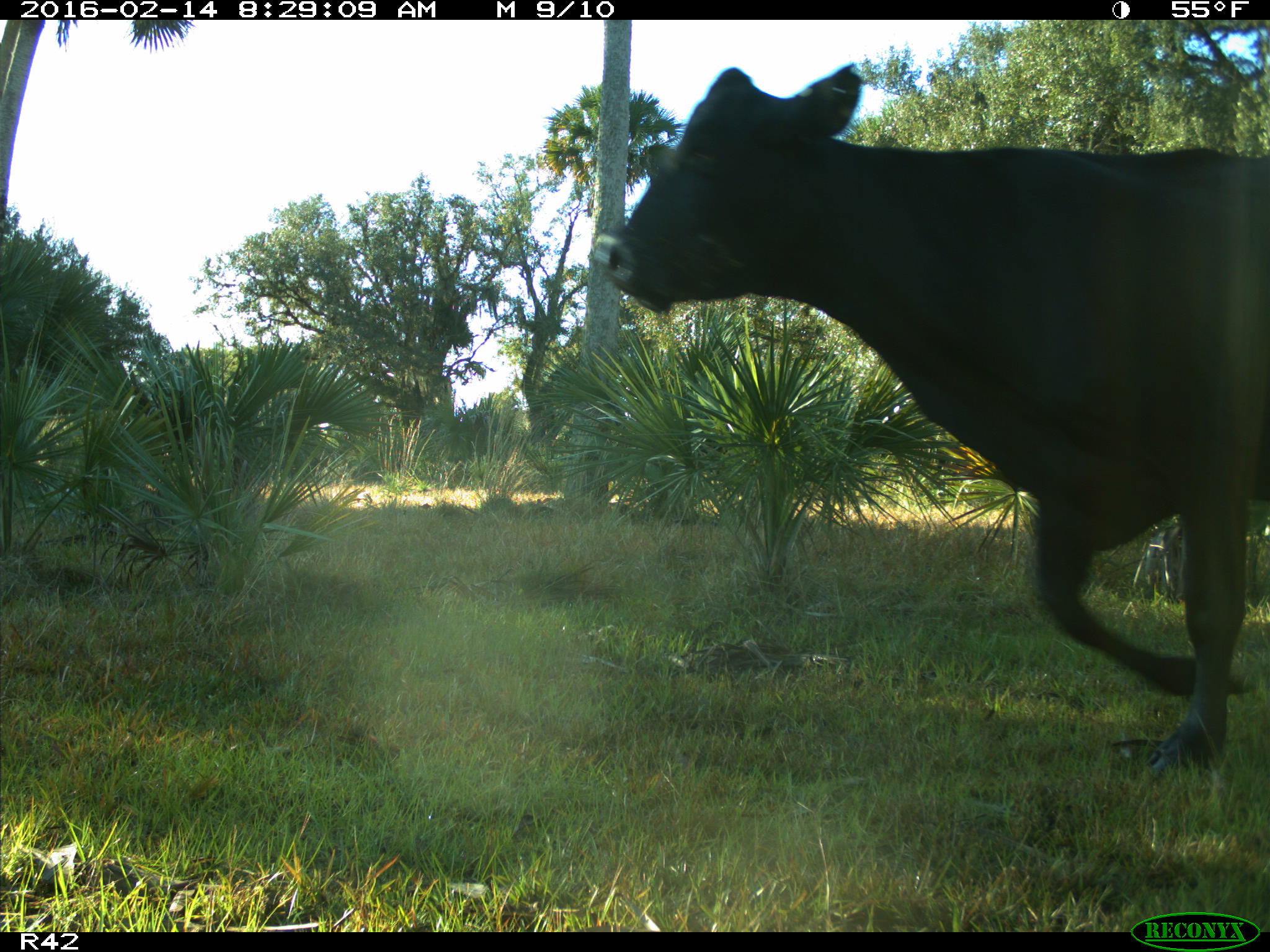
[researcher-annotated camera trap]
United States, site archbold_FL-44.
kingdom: Animalia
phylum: Chordata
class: Mammalia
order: Artiodactyla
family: Bovidae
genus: Bos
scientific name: Bos taurus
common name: domestic cow